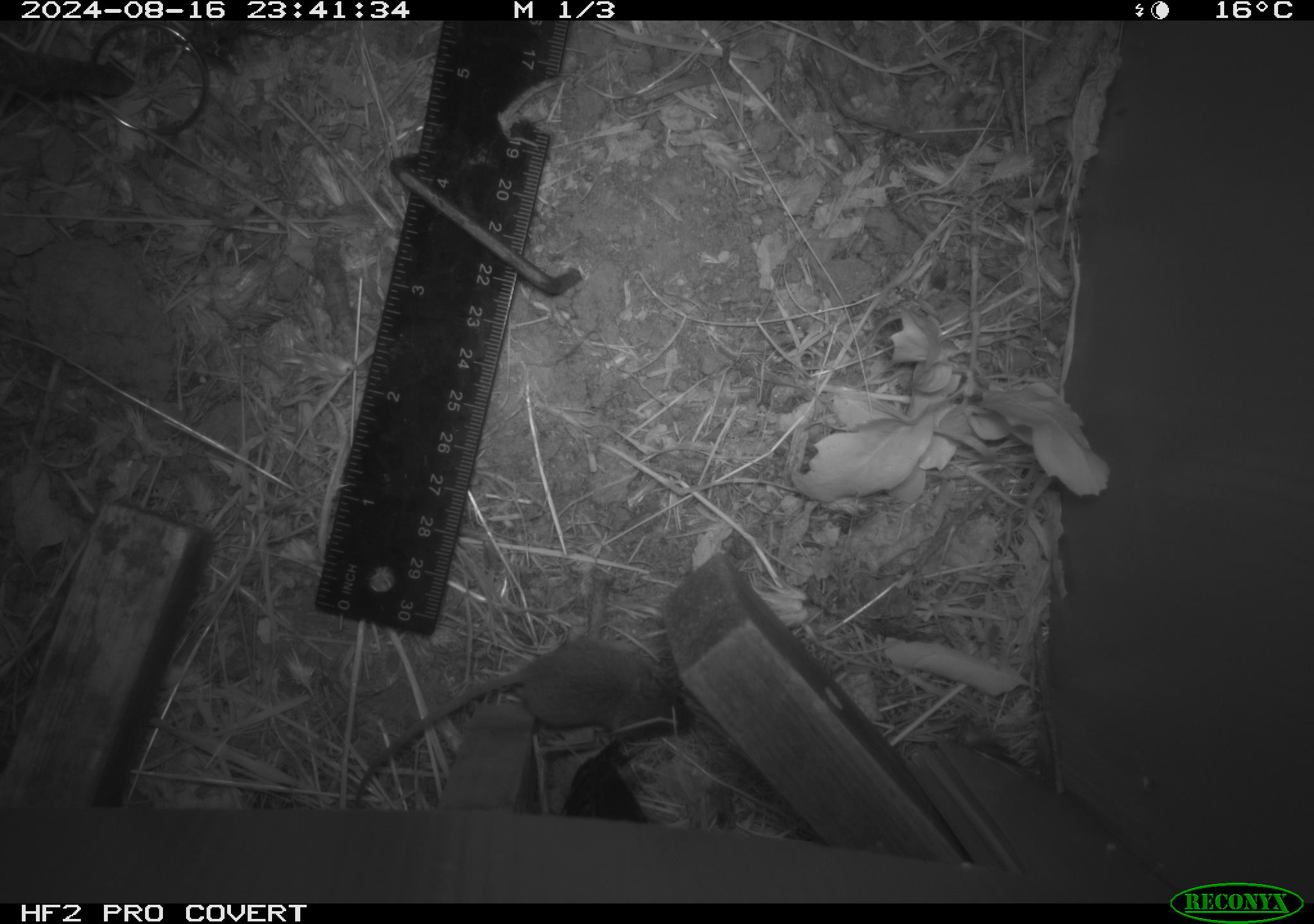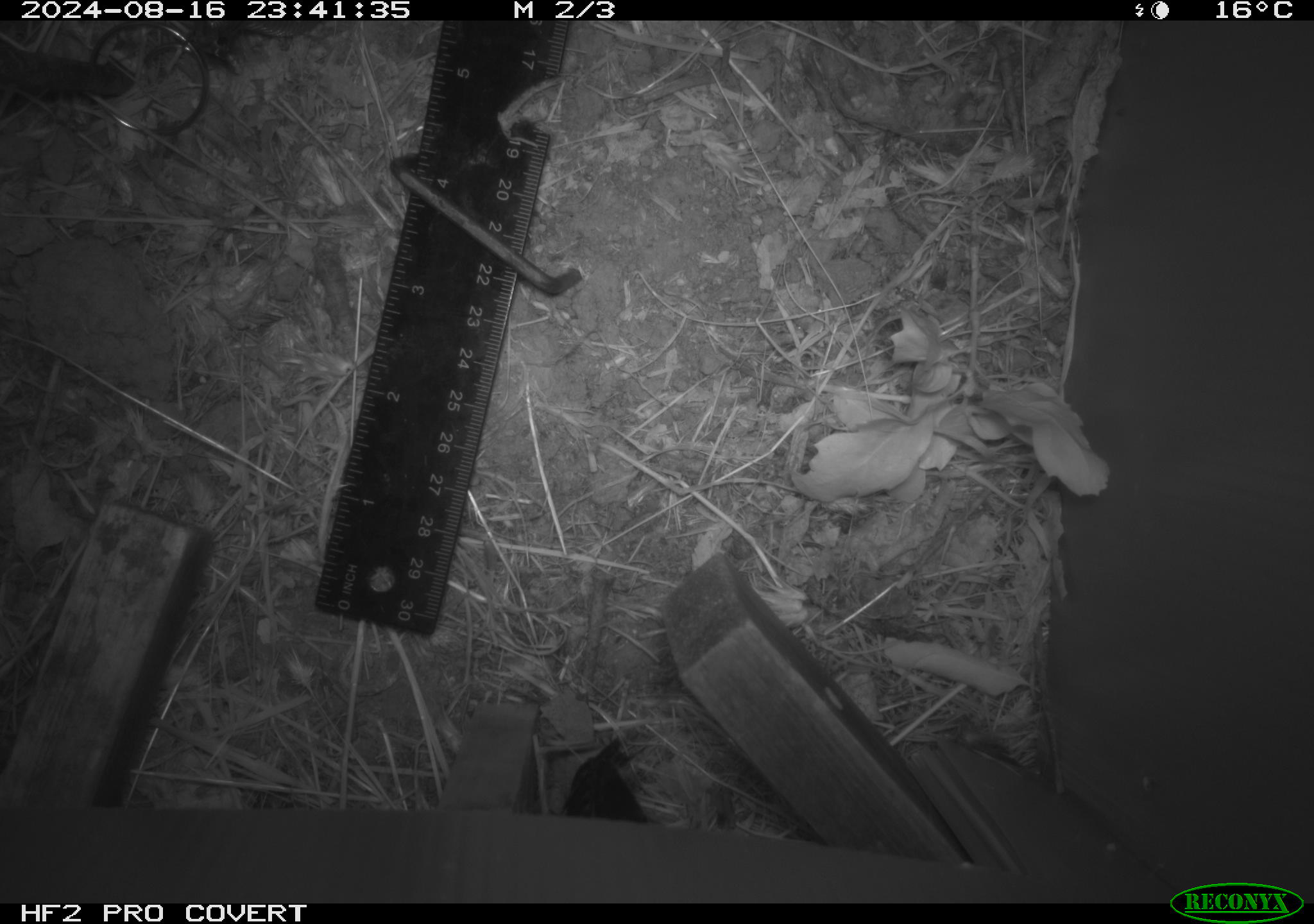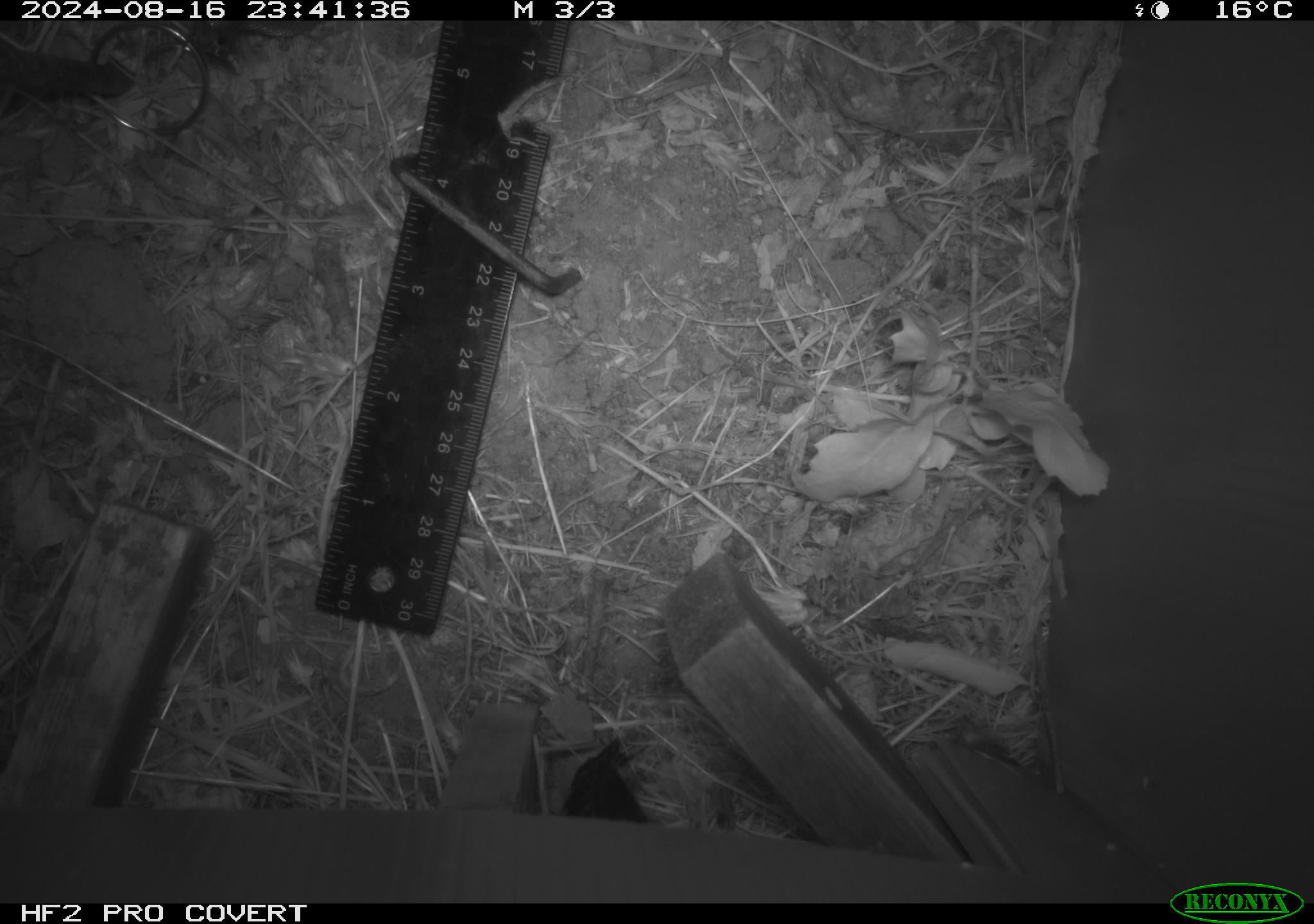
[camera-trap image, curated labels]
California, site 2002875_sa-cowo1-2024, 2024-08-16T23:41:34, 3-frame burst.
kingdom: Animalia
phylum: Chordata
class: Mammalia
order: Rodentia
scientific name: Rodentia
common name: mouse species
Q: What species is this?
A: Mouse species (Rodentia).